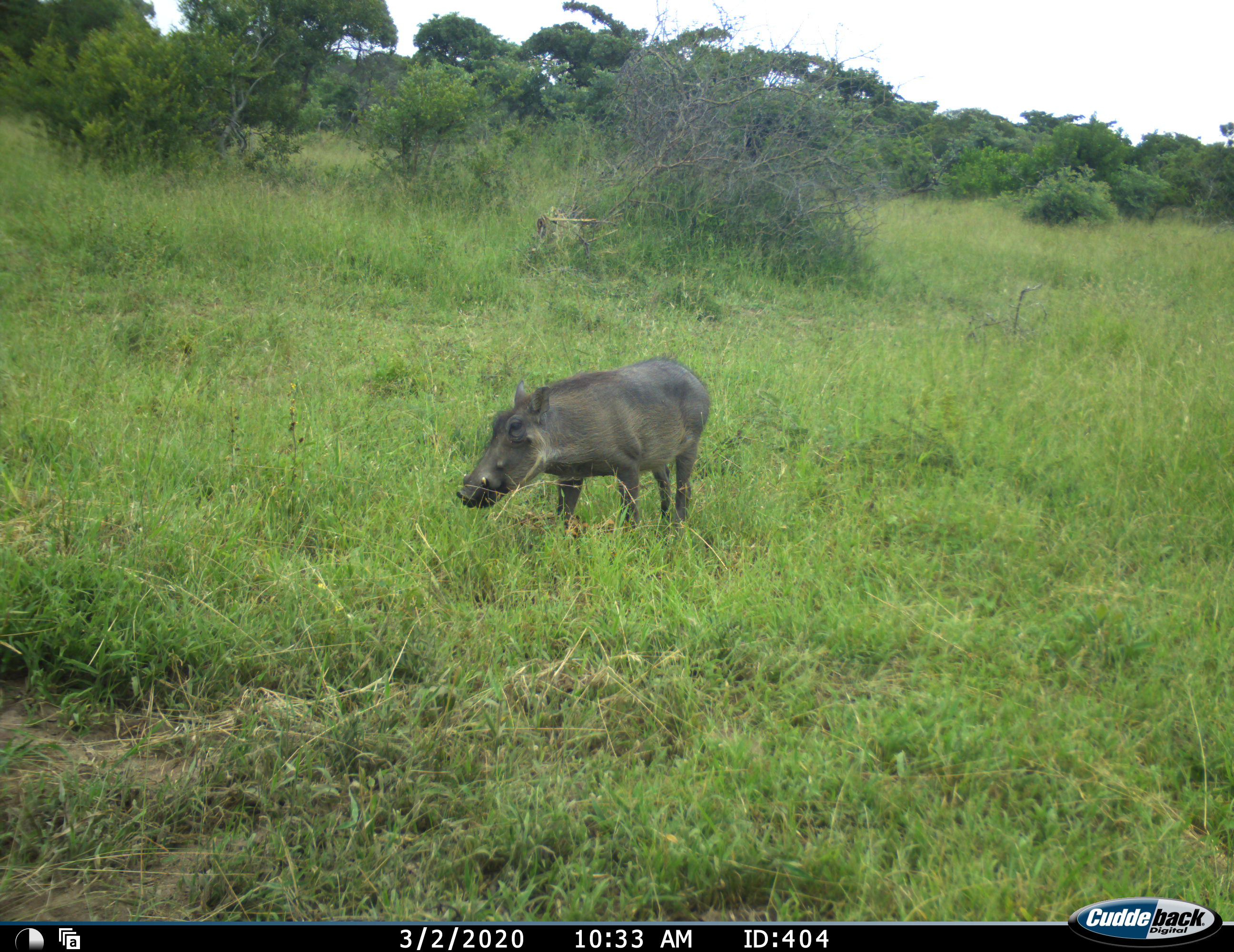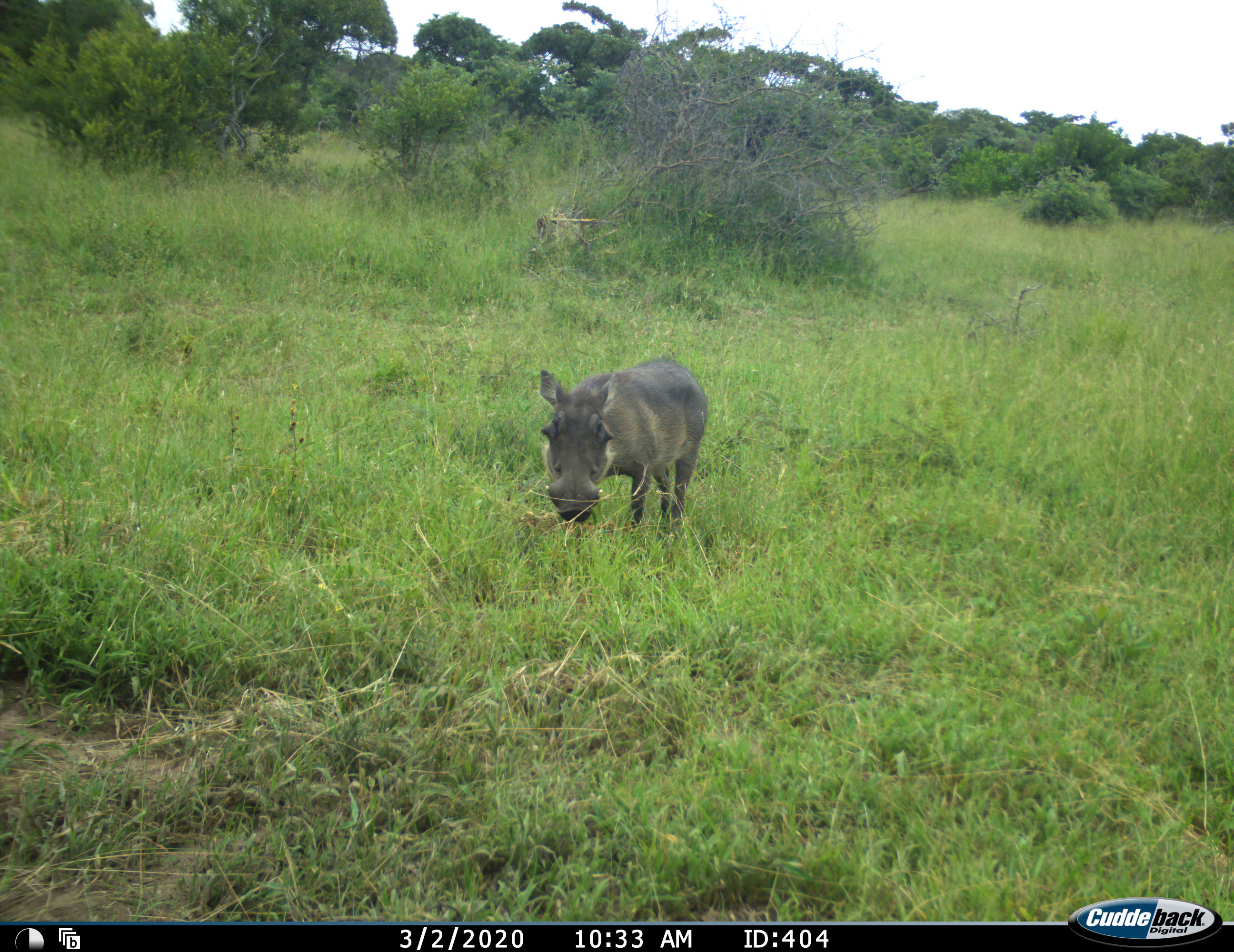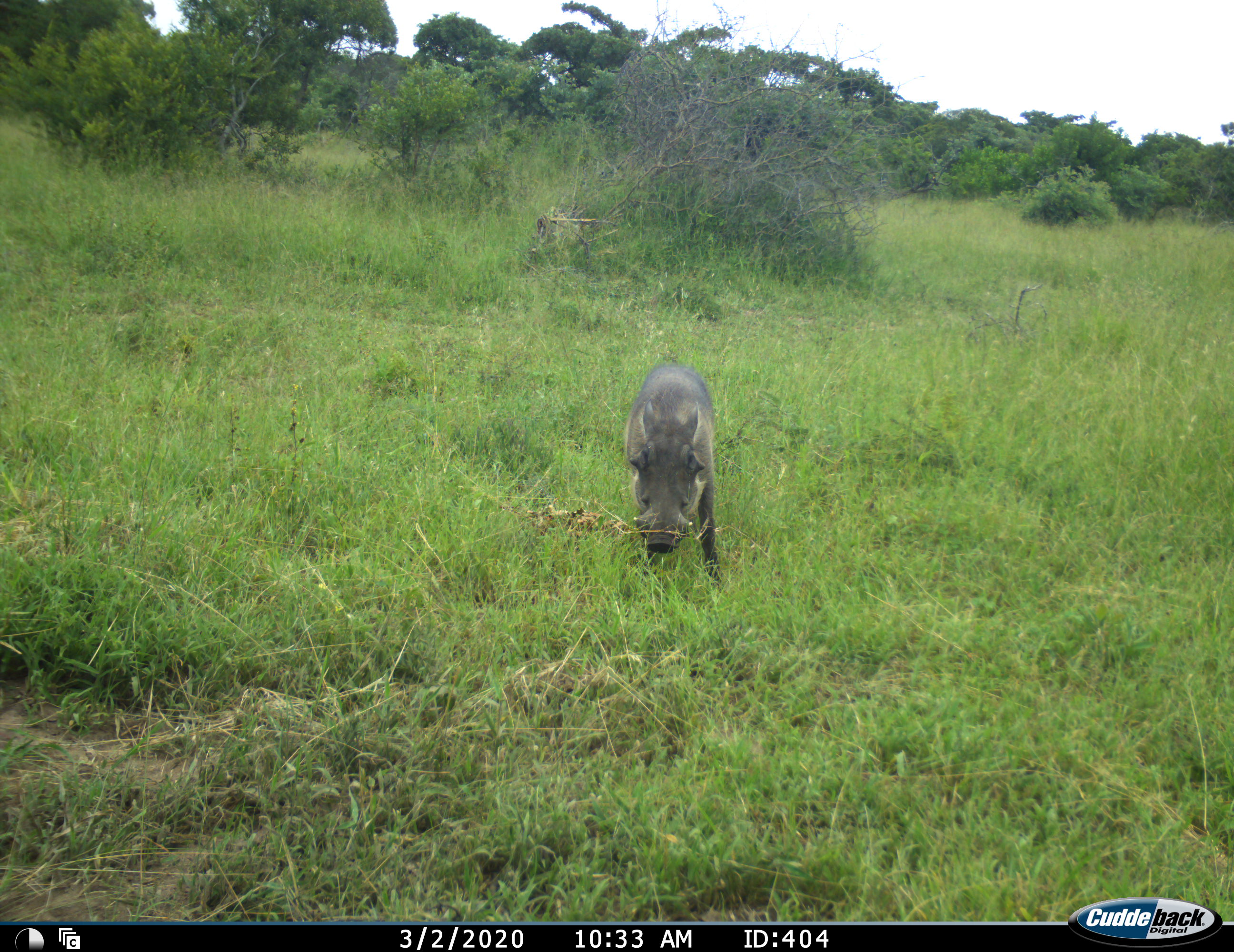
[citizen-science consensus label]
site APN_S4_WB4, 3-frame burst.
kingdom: Animalia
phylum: Chordata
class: Mammalia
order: Artiodactyla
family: Suidae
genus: Phacochoerus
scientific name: Phacochoerus africanus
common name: warthog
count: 1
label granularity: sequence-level